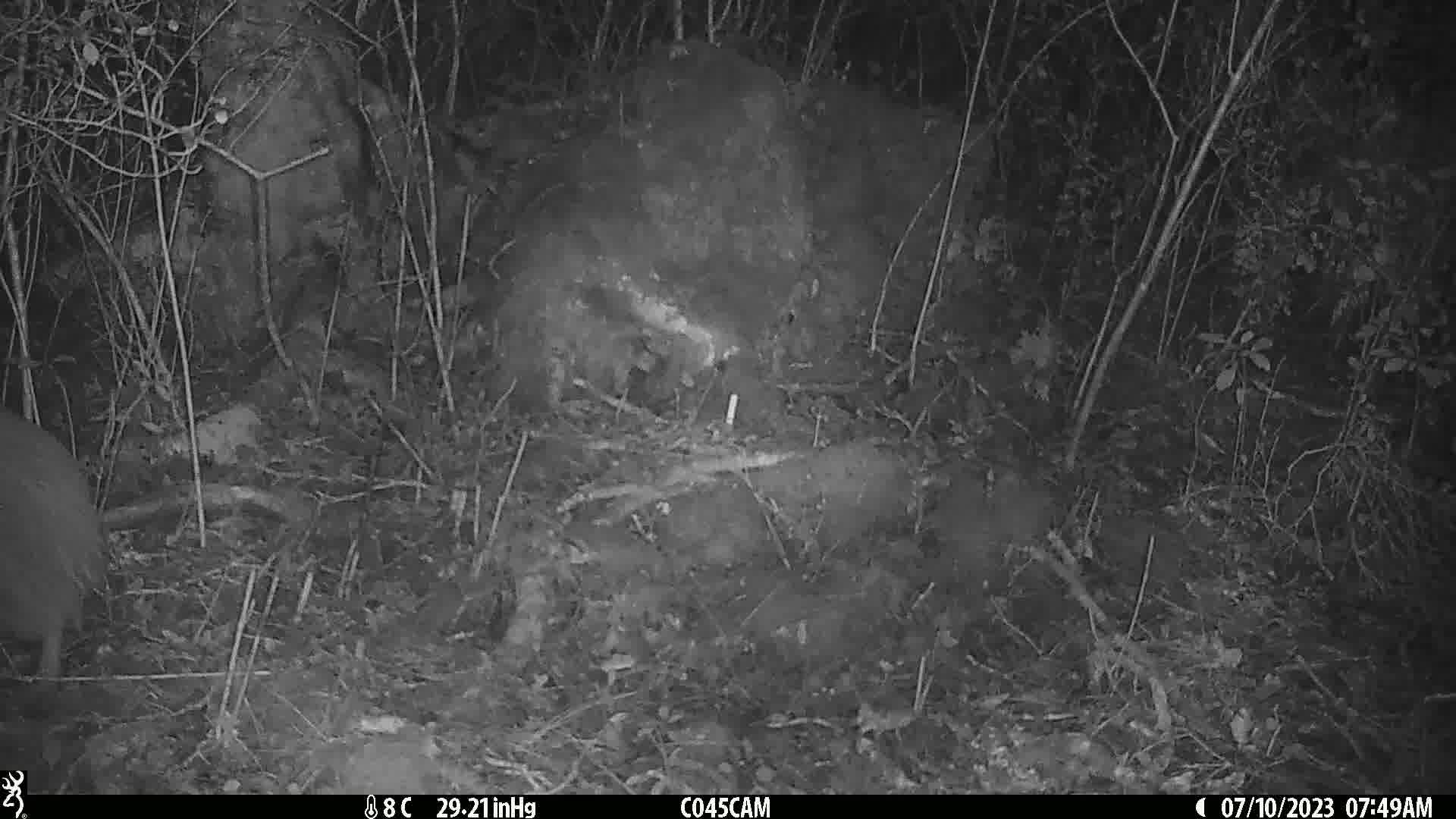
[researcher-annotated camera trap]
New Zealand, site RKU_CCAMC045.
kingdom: Animalia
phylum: Chordata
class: Aves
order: Apterygiformes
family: Apterygidae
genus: Apteryx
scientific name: Apteryx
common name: kiwi